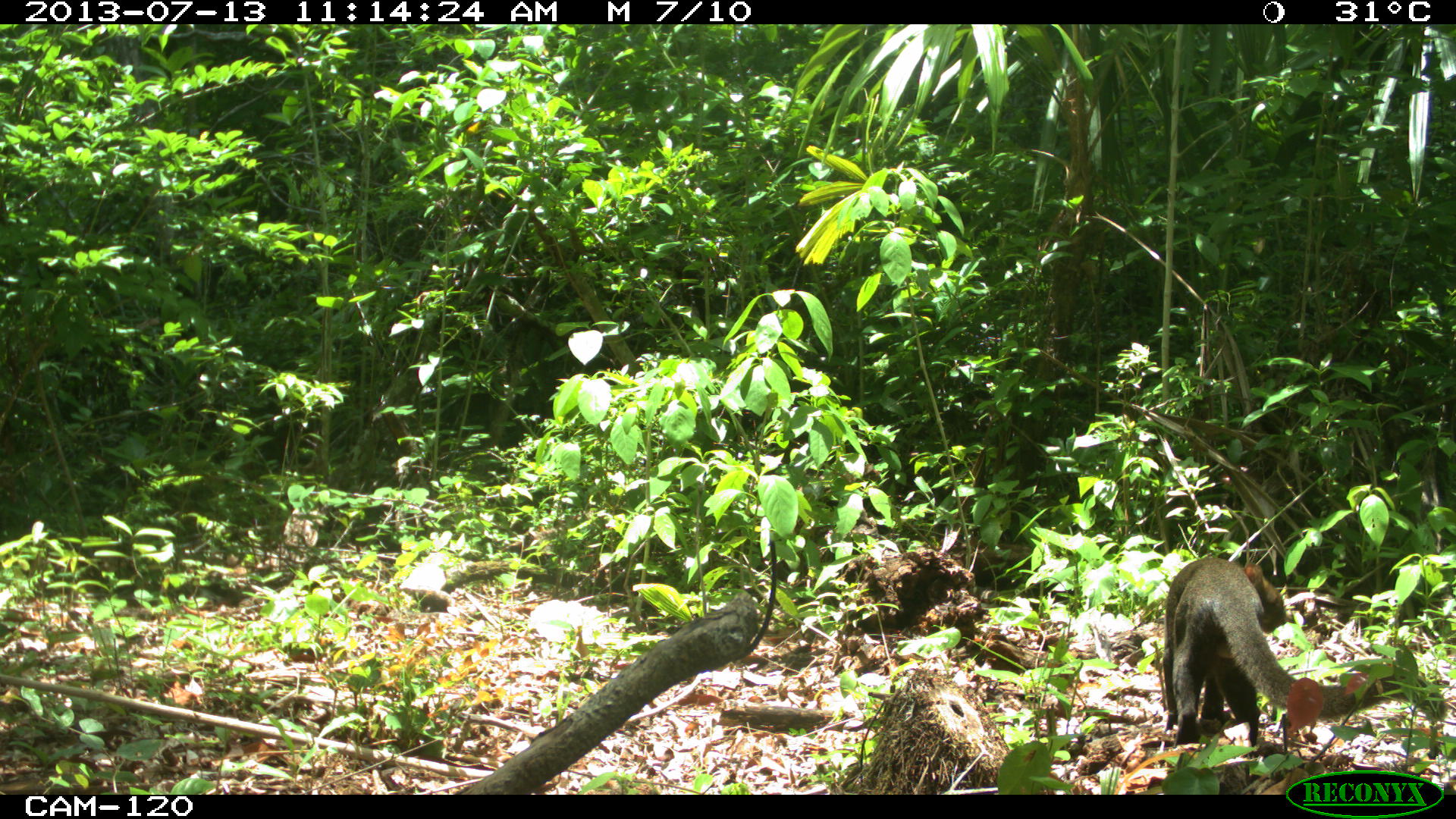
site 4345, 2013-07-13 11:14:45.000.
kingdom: Animalia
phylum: Chordata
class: Mammalia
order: Carnivora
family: Felidae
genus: Herpailurus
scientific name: Herpailurus yagouaroundi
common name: jaguarundi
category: puma yagoroundi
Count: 1.